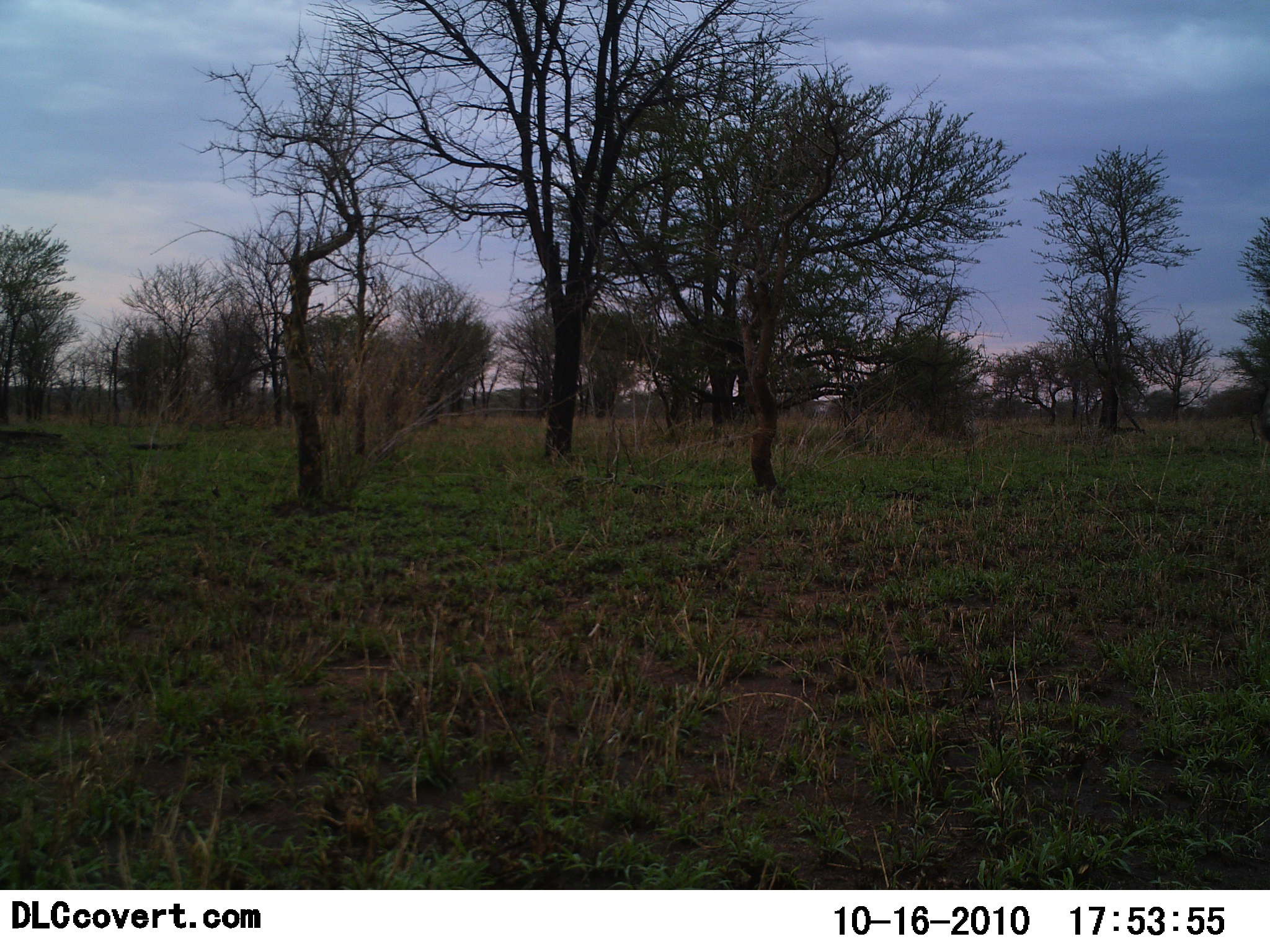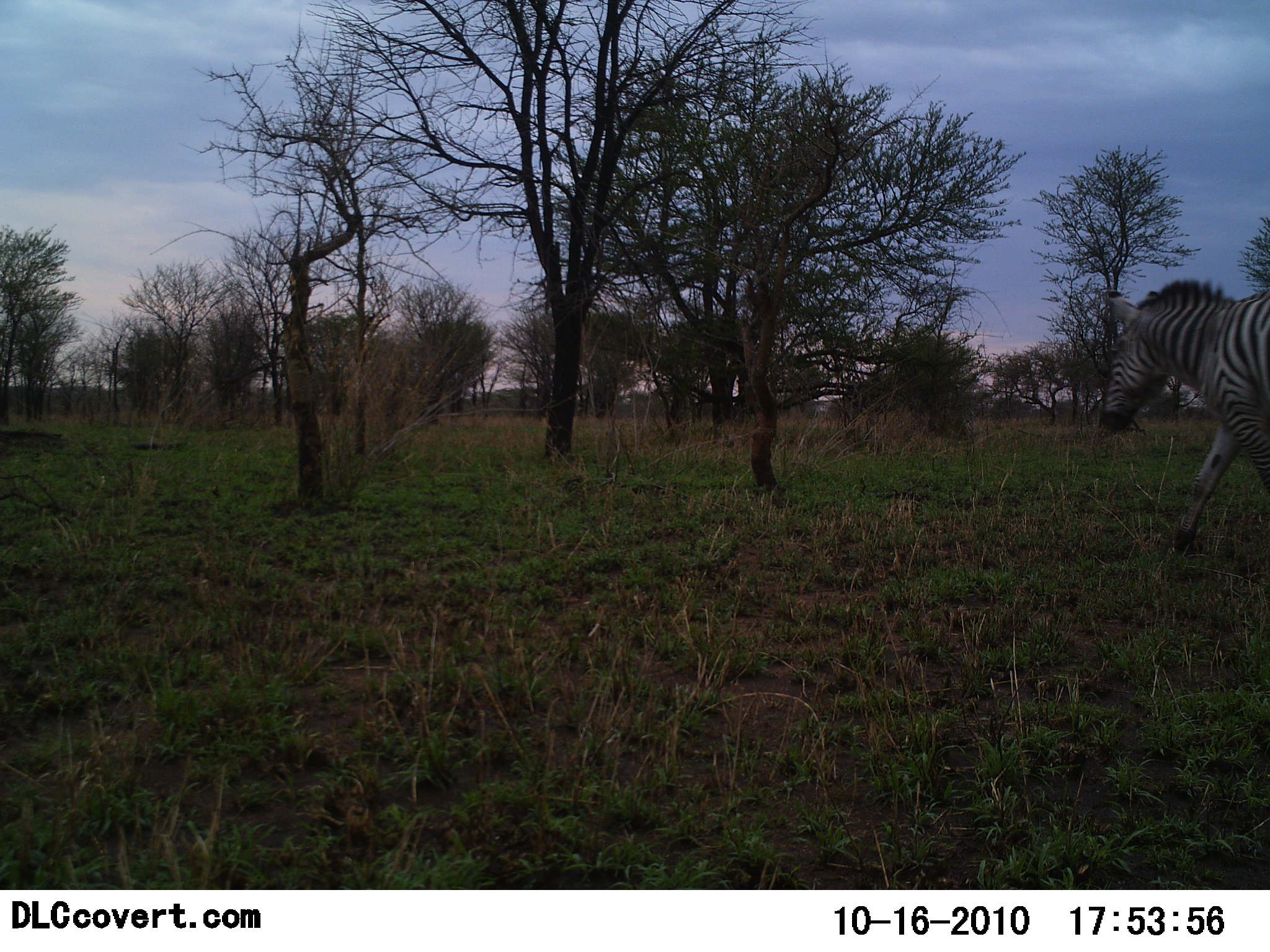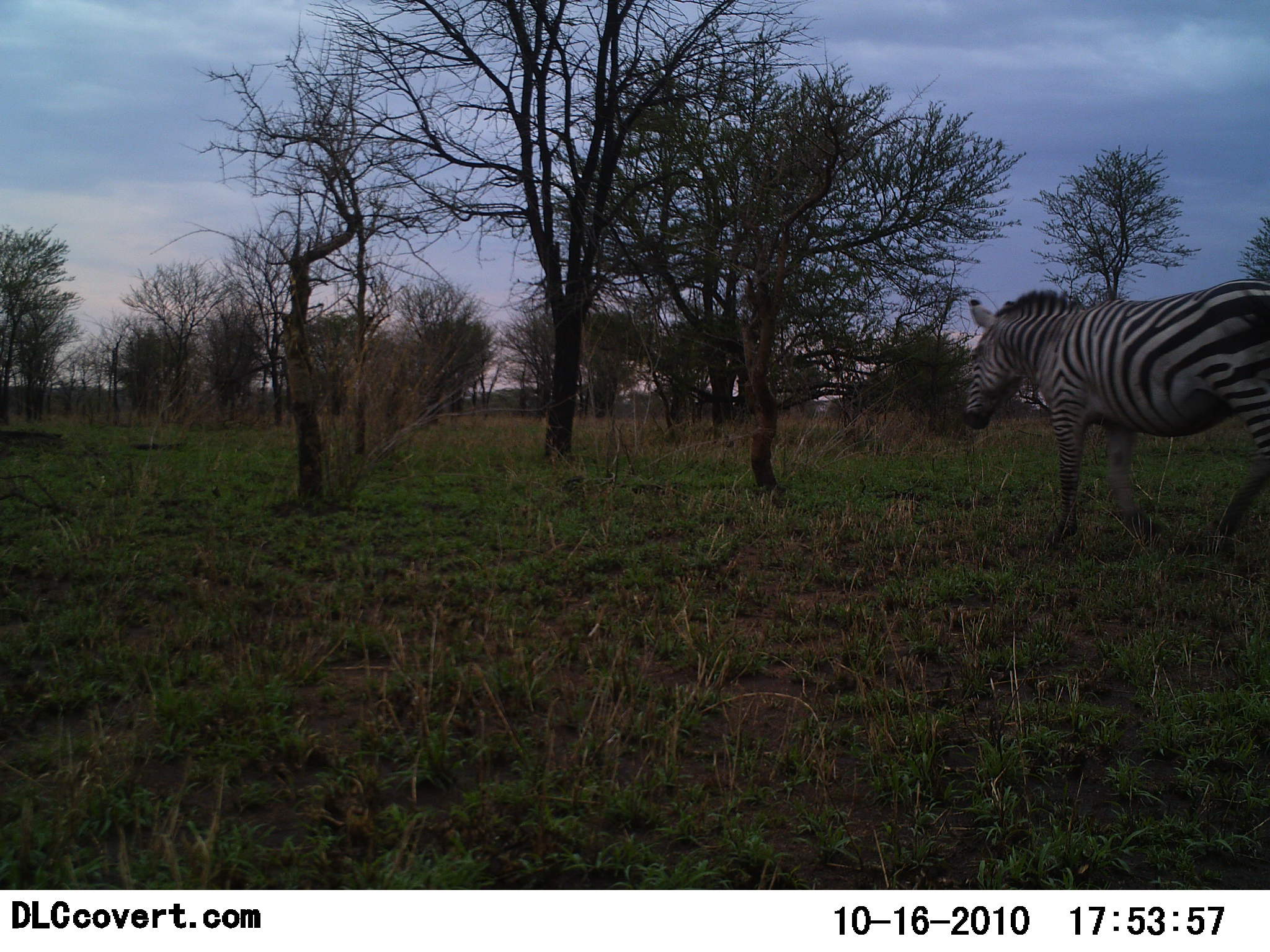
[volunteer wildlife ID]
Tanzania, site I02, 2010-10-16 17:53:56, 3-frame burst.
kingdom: Animalia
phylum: Chordata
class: Mammalia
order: Perissodactyla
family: Equidae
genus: Equus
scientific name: Equus quagga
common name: plains zebra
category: zebra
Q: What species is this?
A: Zebra (plains zebra) (Equus quagga).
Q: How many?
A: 1.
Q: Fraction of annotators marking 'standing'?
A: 0%.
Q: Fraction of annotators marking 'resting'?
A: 0%.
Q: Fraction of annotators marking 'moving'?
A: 100%.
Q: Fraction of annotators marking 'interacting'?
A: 0%.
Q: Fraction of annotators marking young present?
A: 0%.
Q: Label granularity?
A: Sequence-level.